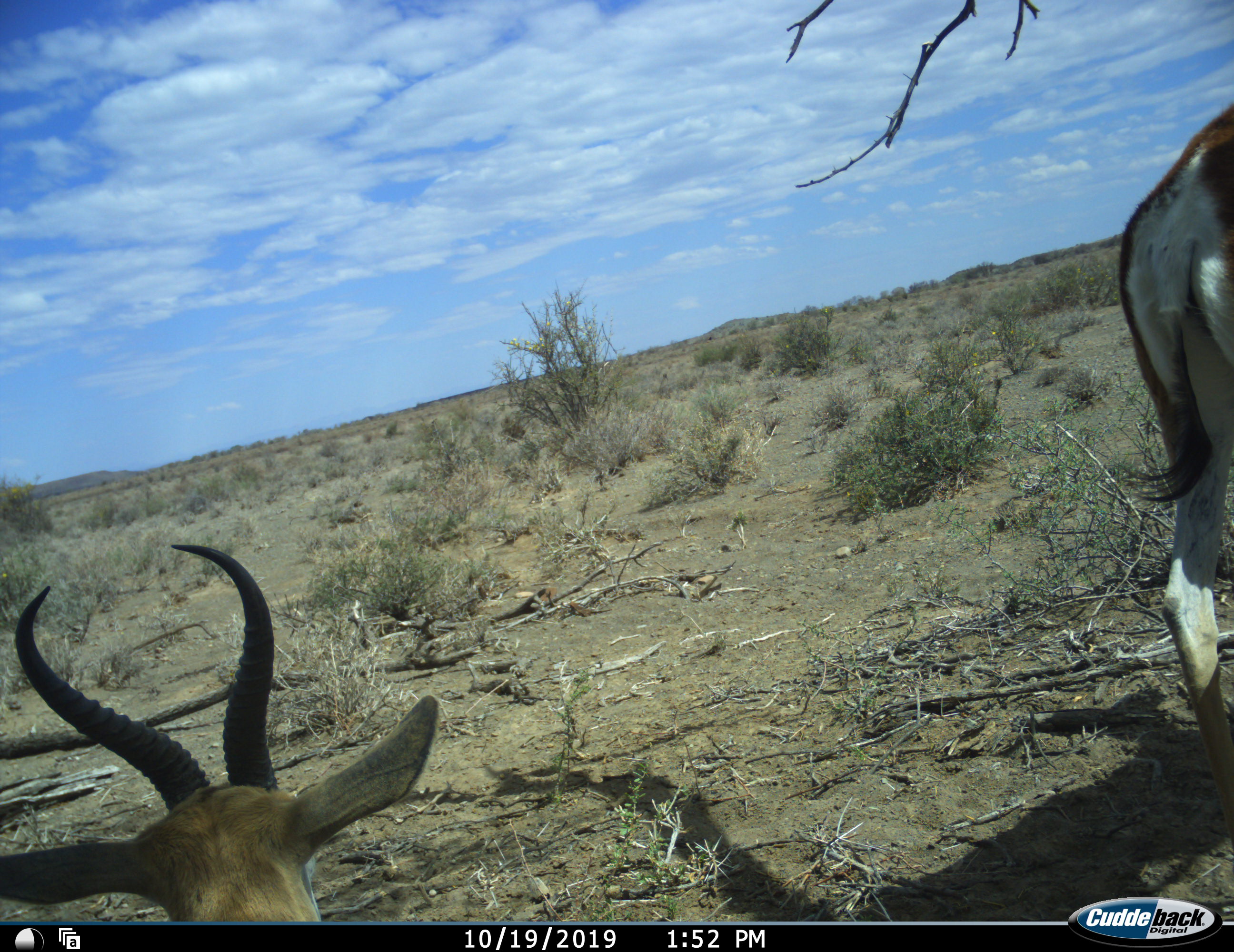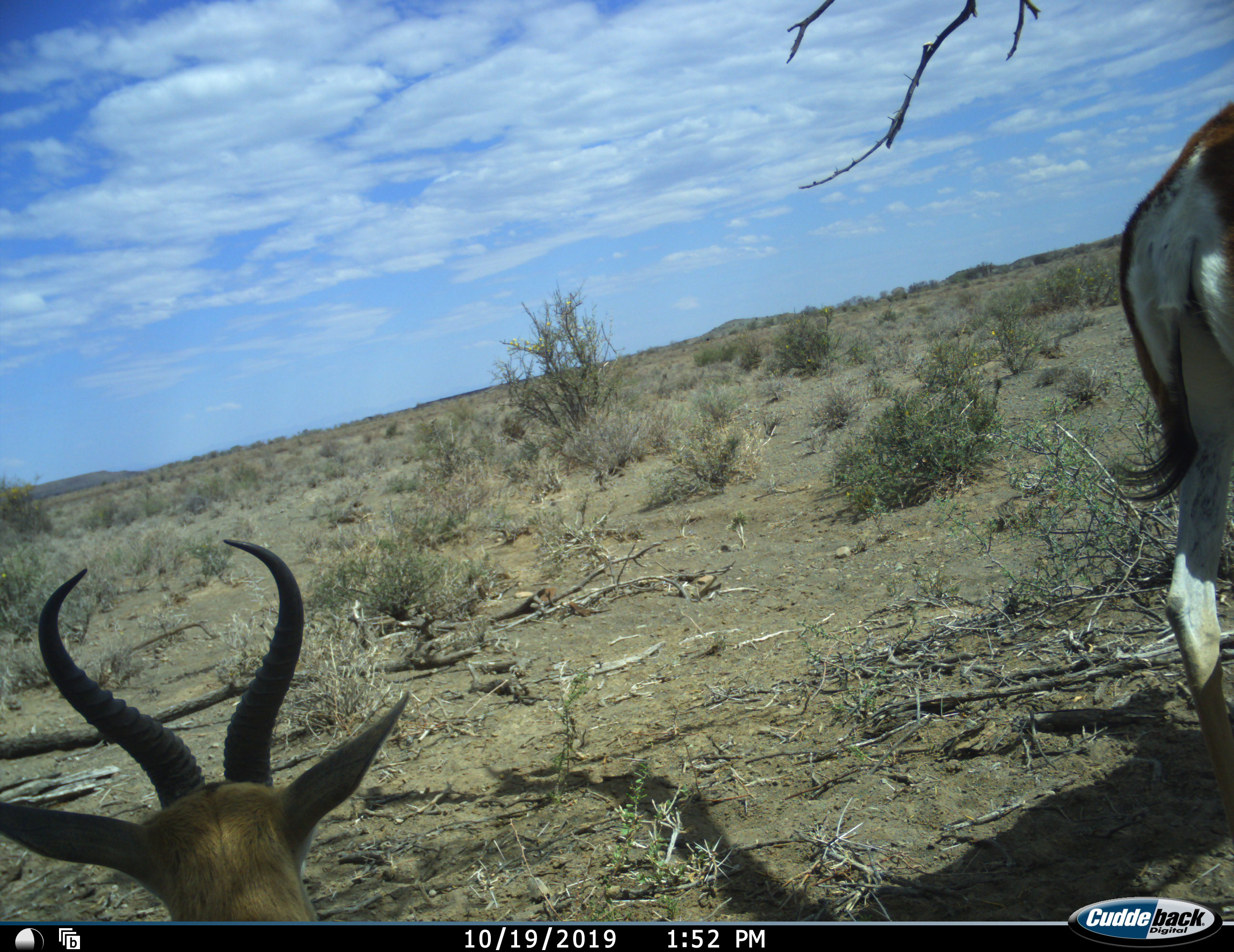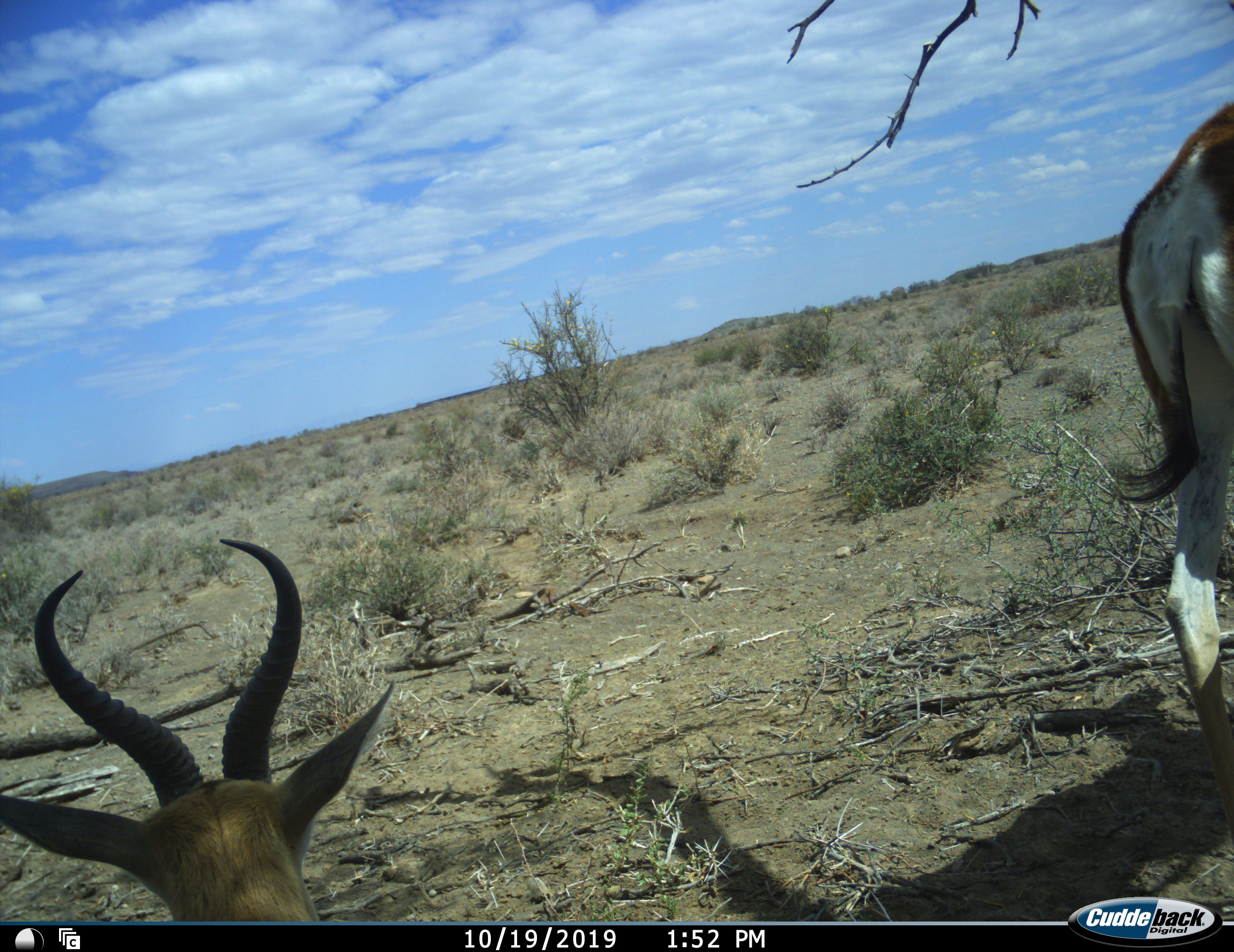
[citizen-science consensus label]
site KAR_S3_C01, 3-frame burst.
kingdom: Animalia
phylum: Chordata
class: Mammalia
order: Artiodactyla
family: Bovidae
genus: Antidorcas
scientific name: Antidorcas marsupialis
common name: springbok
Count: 2.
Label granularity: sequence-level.